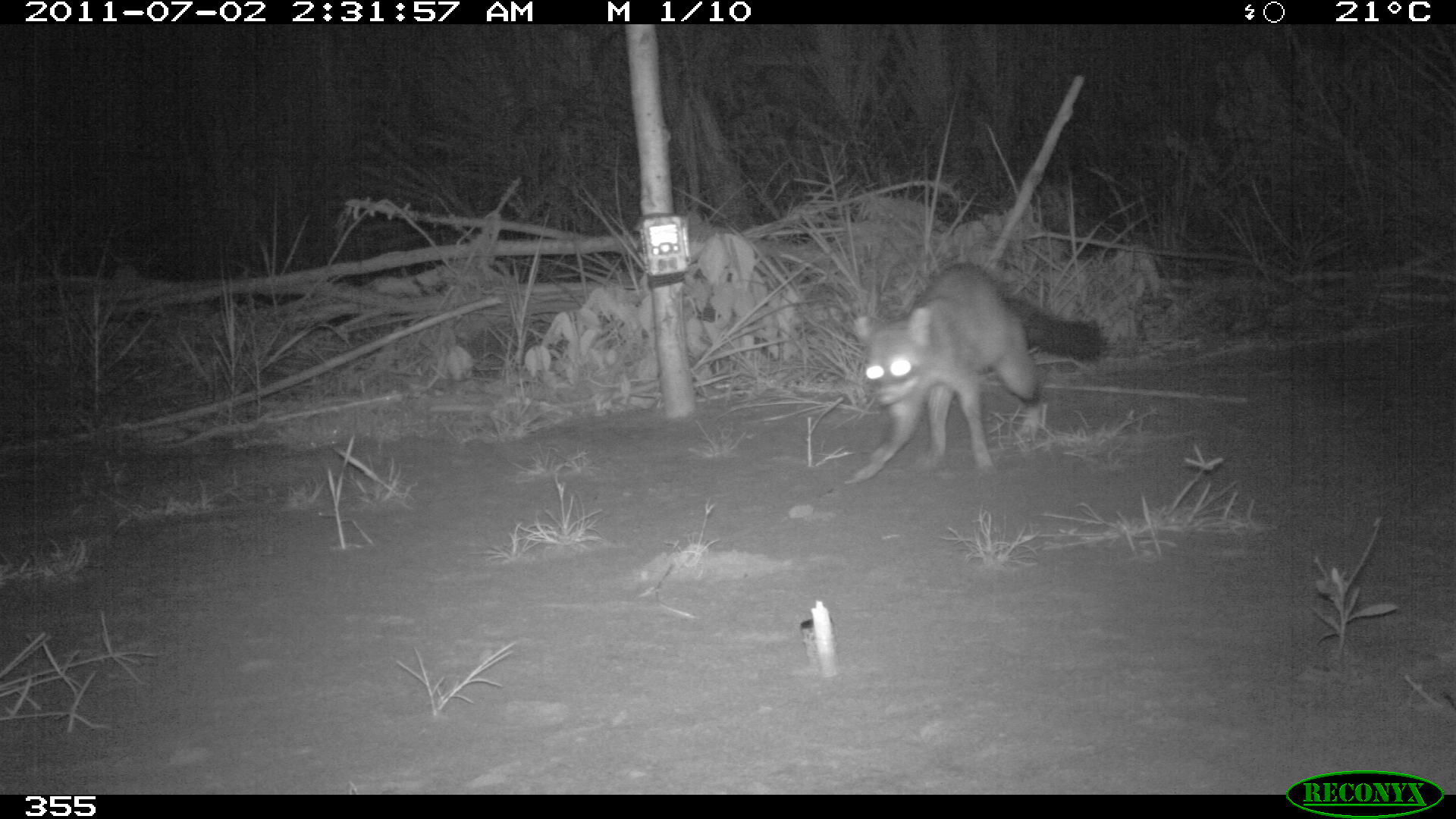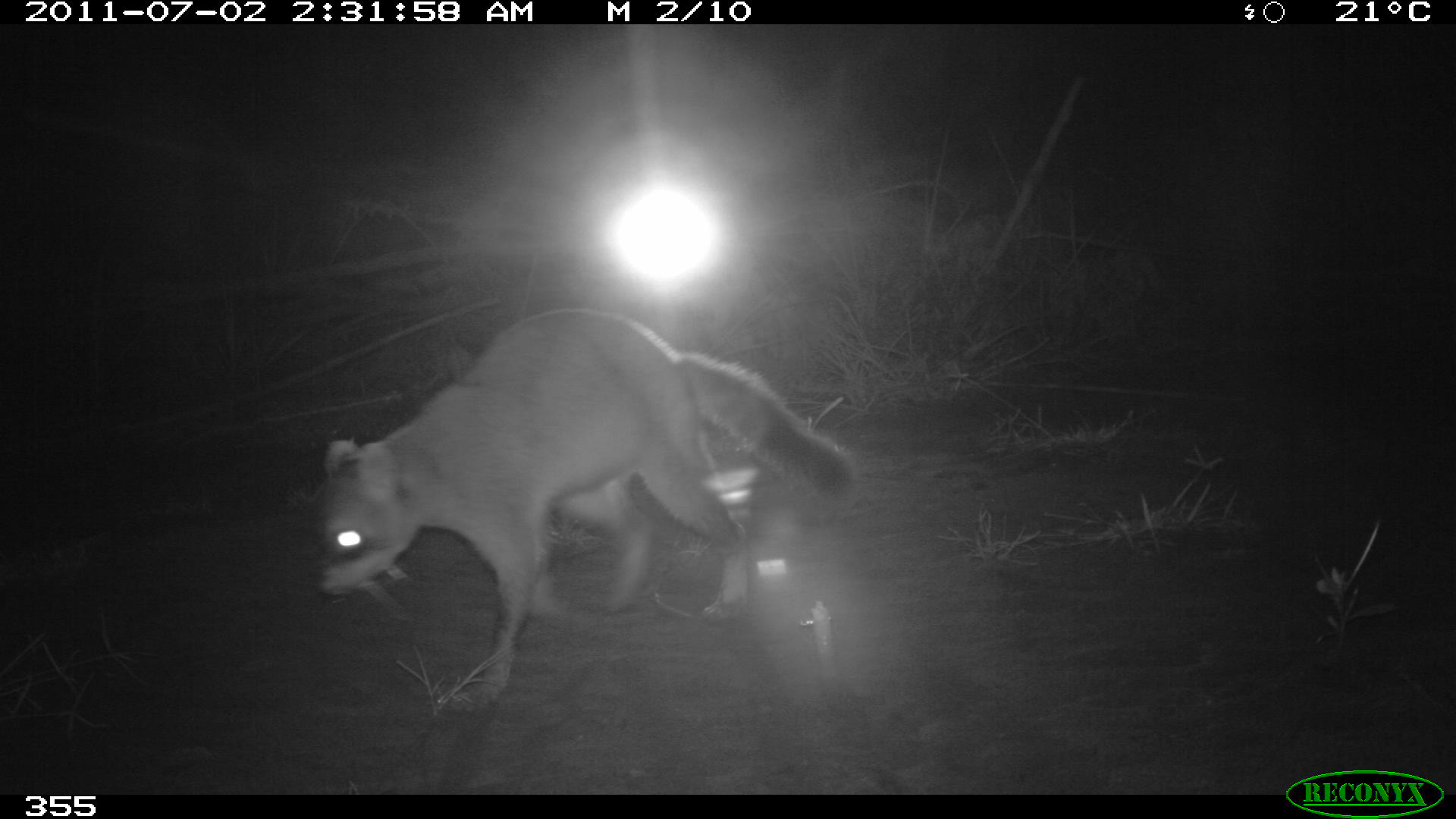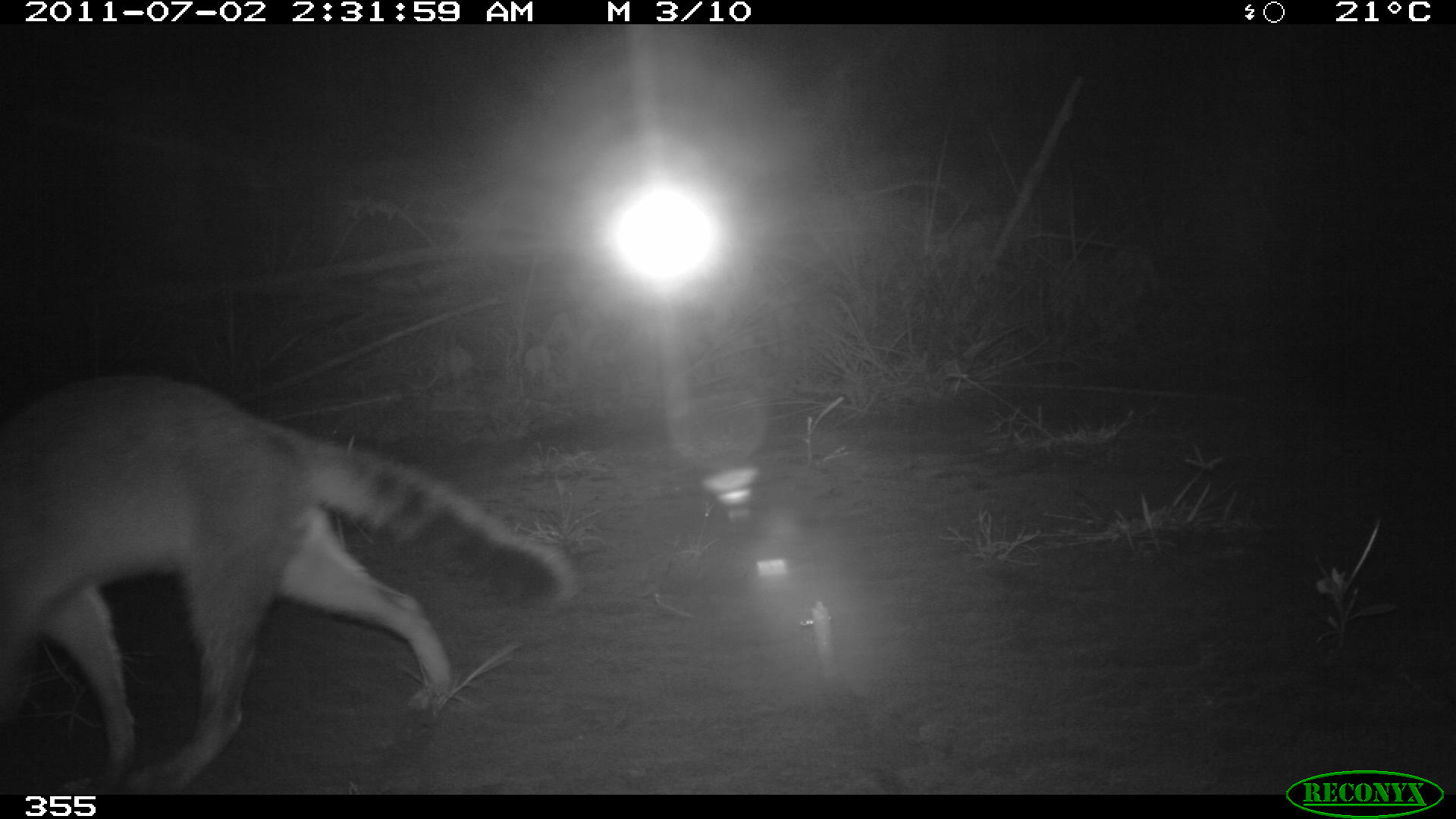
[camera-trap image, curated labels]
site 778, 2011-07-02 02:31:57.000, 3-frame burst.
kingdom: Animalia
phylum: Chordata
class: Mammalia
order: Carnivora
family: Procyonidae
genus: Procyon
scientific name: Procyon cancrivorus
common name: crab-eating raccoon